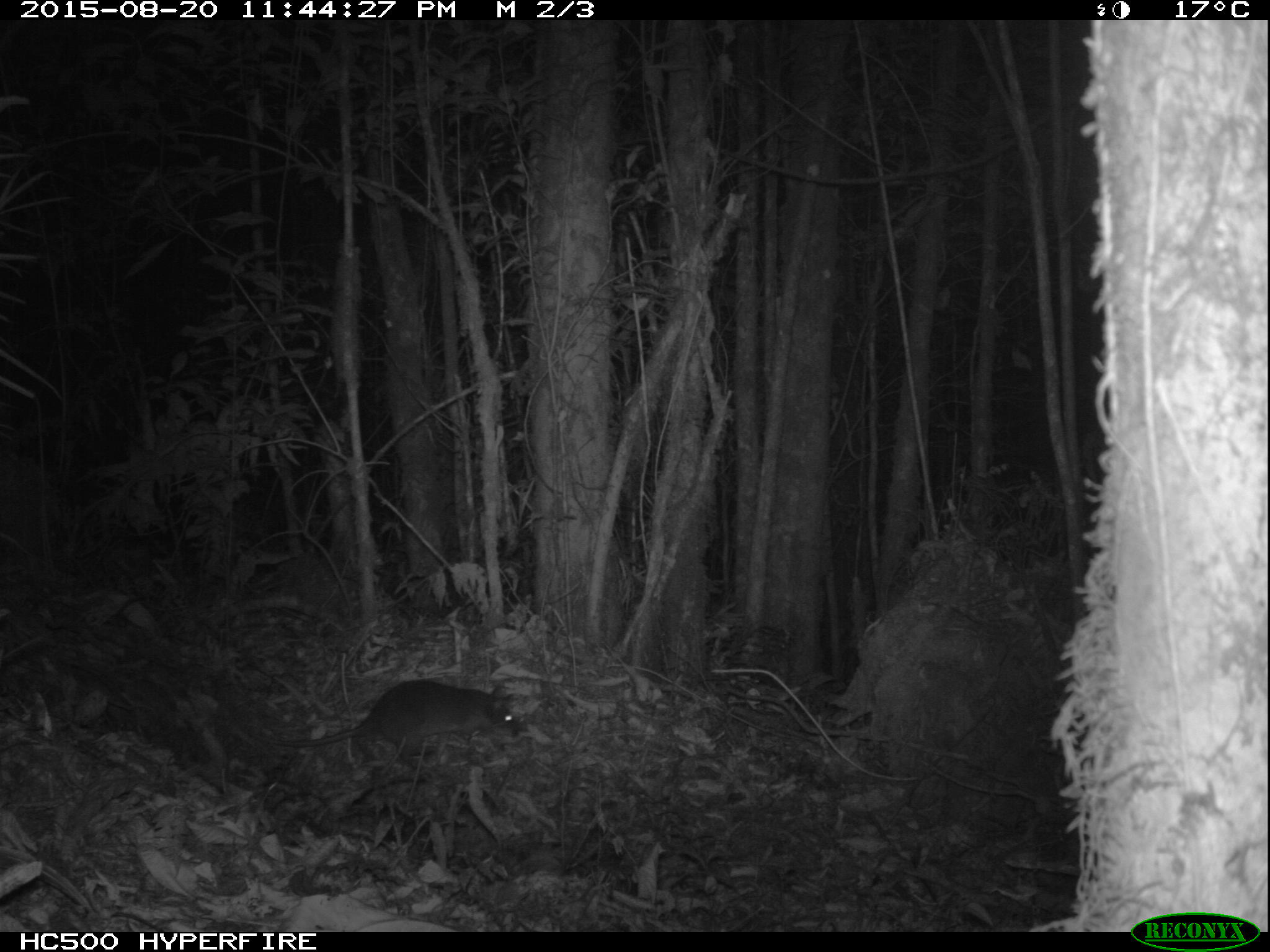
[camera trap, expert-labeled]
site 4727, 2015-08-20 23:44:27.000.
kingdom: Animalia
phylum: Chordata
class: Mammalia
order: Rodentia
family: Nesomyidae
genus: Cricetomys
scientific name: Cricetomys gambianus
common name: african giant pouched rat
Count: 1.